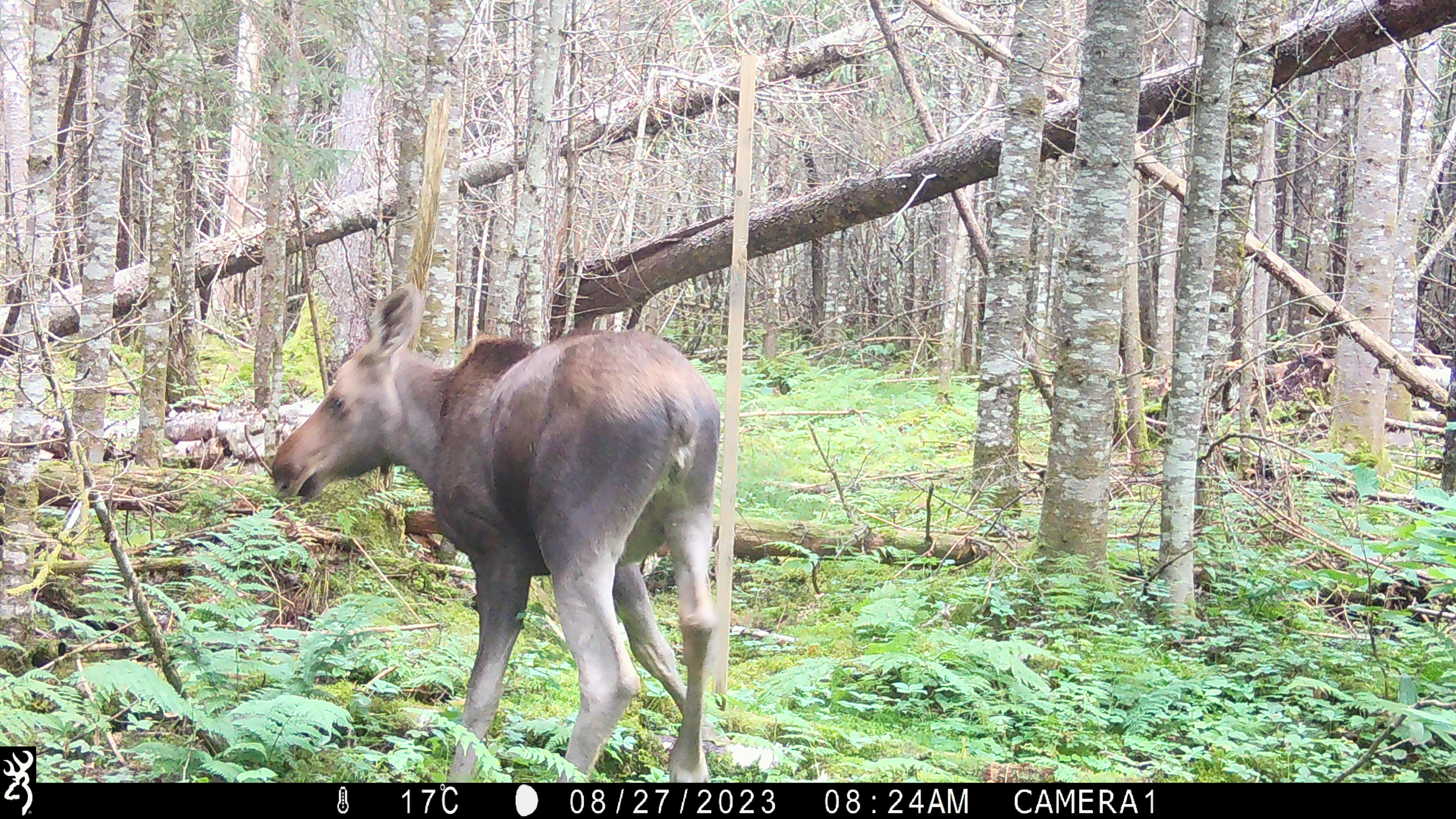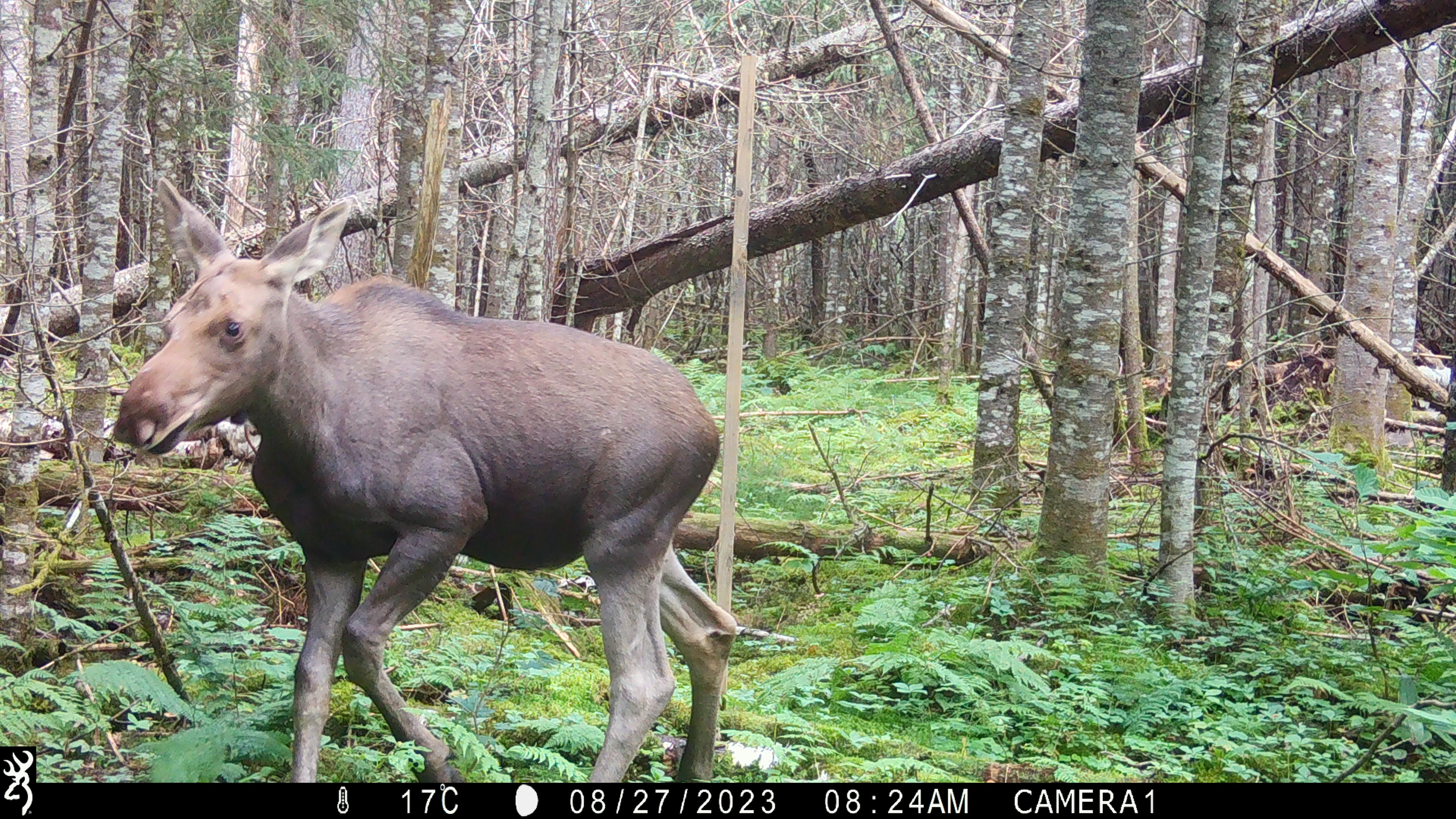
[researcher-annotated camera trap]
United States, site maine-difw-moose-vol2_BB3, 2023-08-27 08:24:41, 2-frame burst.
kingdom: Animalia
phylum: Chordata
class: Mammalia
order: Artiodactyla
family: Cervidae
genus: Alces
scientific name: Alces alces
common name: moose